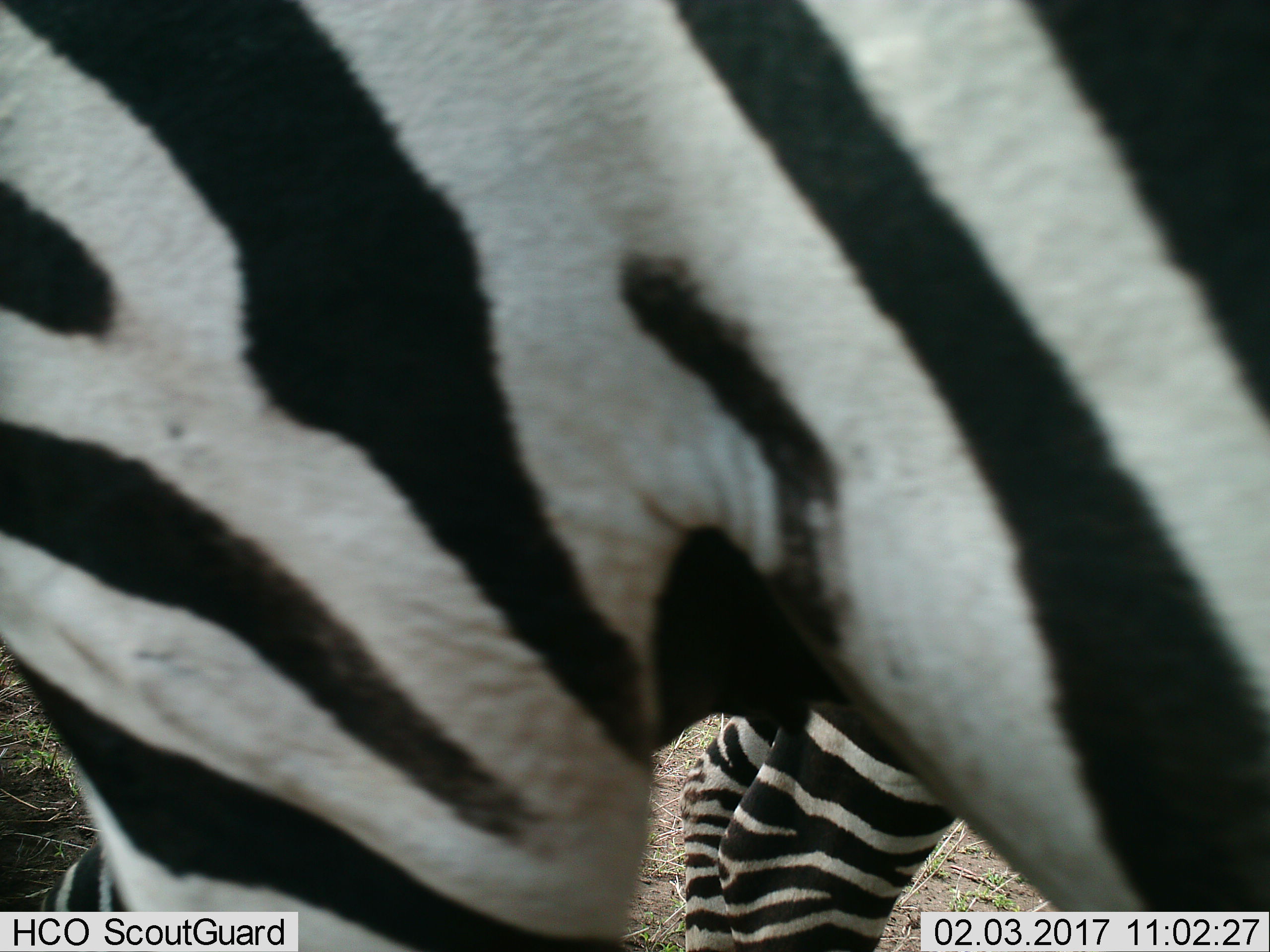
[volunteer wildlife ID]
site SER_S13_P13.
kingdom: Animalia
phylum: Chordata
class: Mammalia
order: Perissodactyla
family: Equidae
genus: Equus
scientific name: Equus quagga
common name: plains zebra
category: zebraplains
Zebraplains (plains zebra) (Equus quagga), count 2. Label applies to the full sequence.